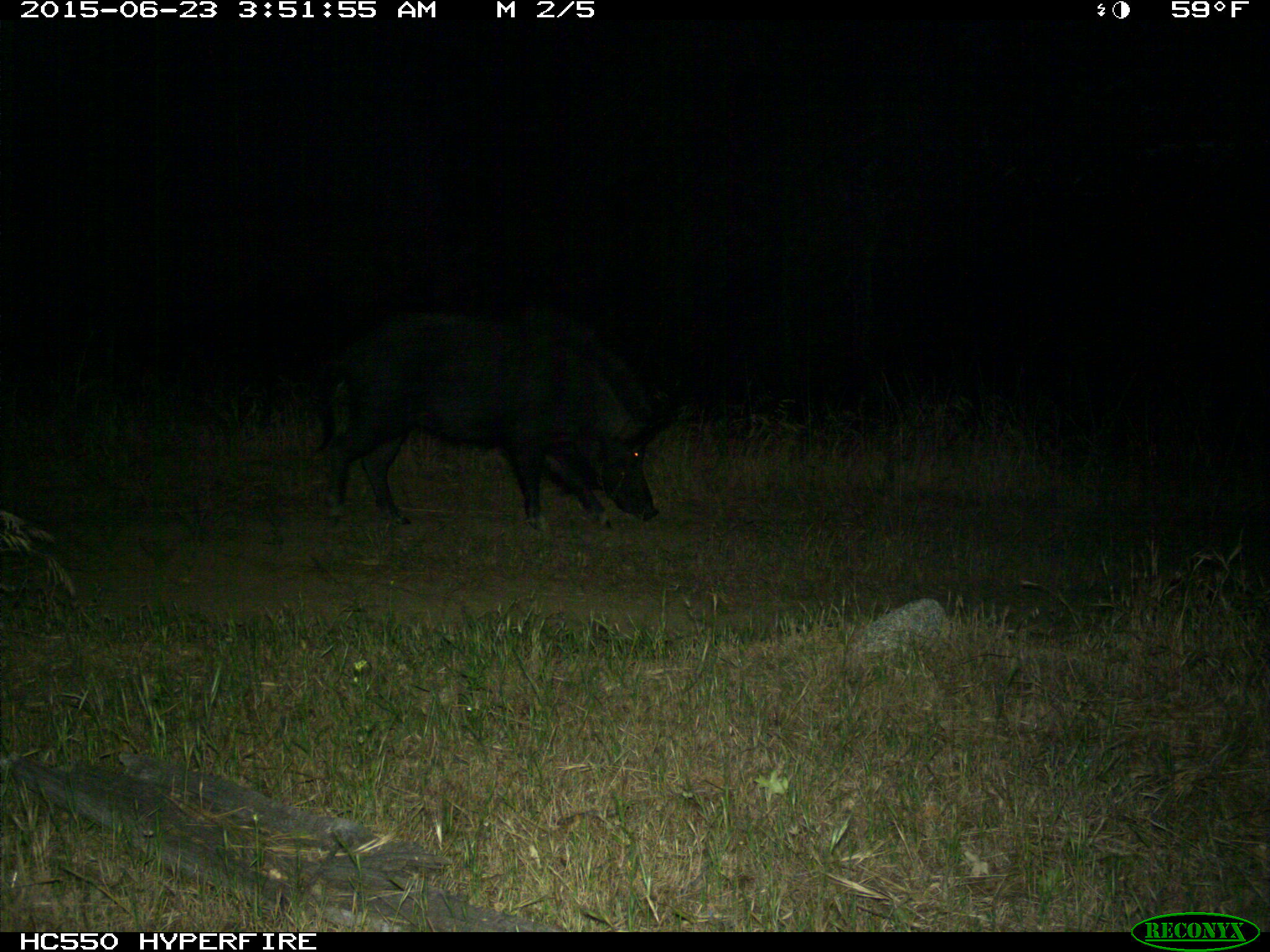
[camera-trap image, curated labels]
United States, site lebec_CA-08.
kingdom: Animalia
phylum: Chordata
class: Mammalia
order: Artiodactyla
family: Suidae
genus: Sus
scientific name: Sus scrofa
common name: wild boar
Sus scrofa (wild boar).